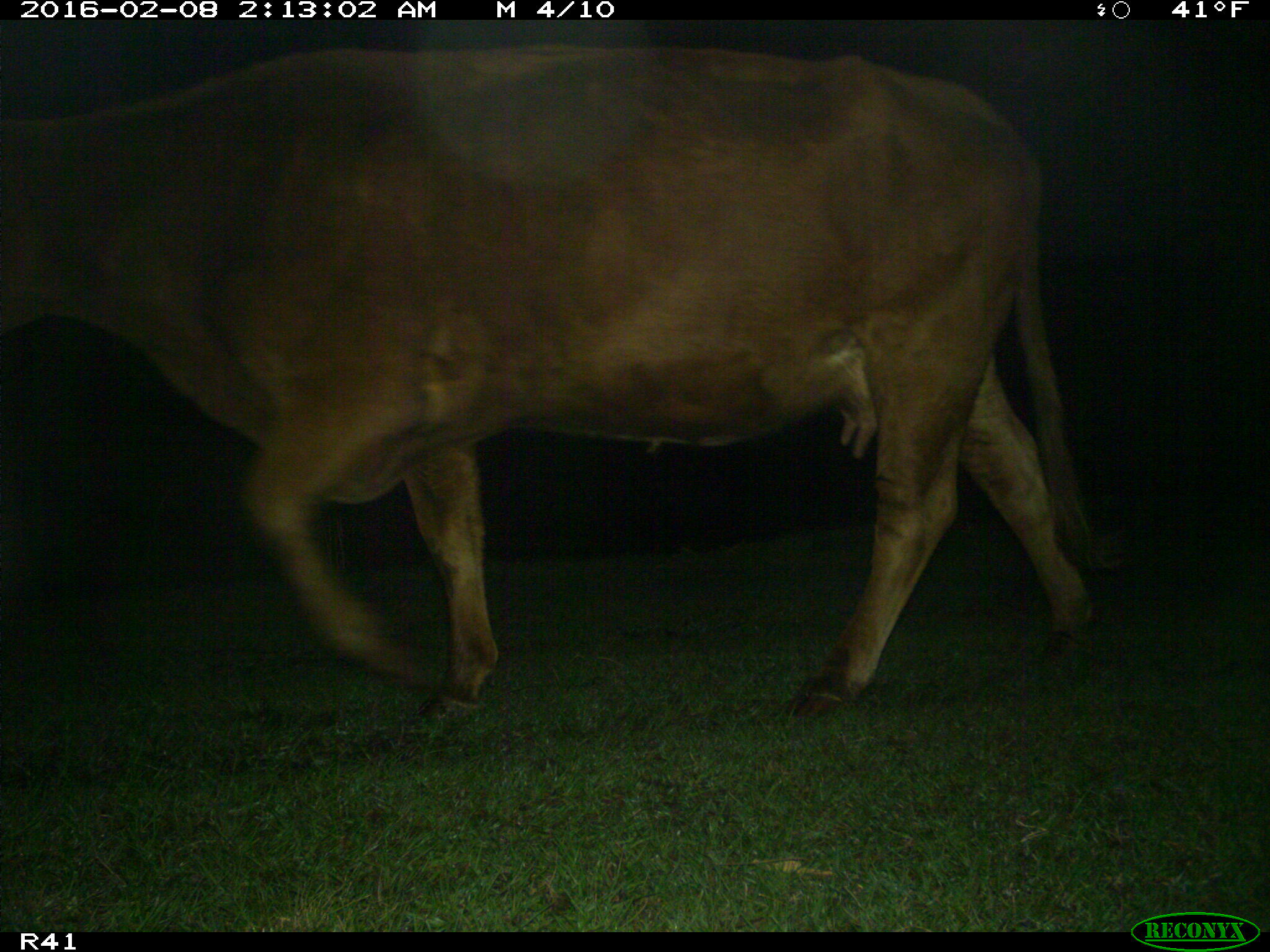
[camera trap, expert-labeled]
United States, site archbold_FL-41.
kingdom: Animalia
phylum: Chordata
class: Mammalia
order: Artiodactyla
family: Bovidae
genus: Bos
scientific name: Bos taurus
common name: domestic cow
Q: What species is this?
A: Bos taurus (domestic cow).